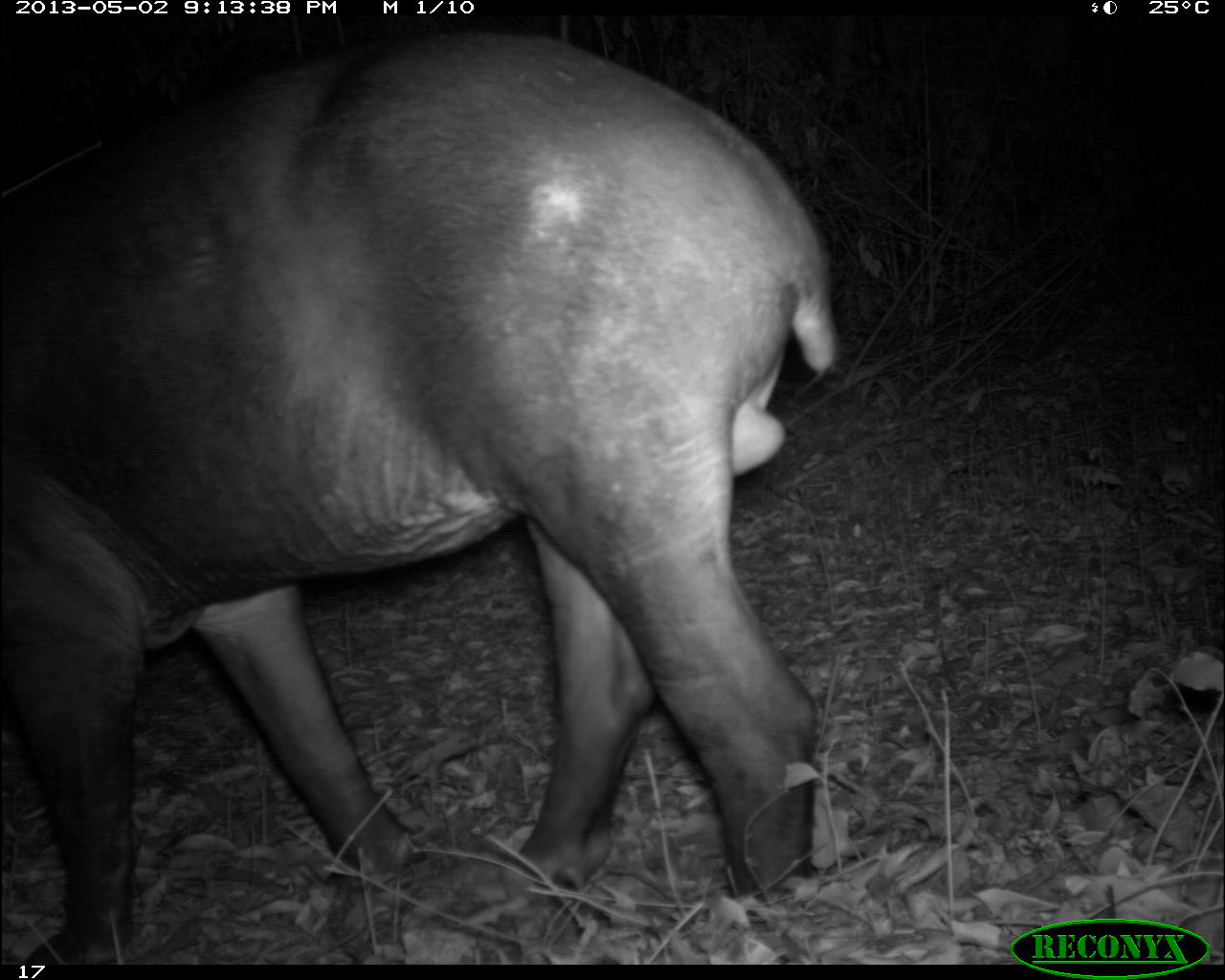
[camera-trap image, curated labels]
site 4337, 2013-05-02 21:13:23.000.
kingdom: Animalia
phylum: Chordata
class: Mammalia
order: Perissodactyla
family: Tapiridae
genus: Tapirus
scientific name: Tapirus bairdii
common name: baird's tapir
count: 1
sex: male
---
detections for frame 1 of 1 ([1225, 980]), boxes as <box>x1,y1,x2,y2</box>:
tapirus bairdii: <box>0,25,838,957</box>